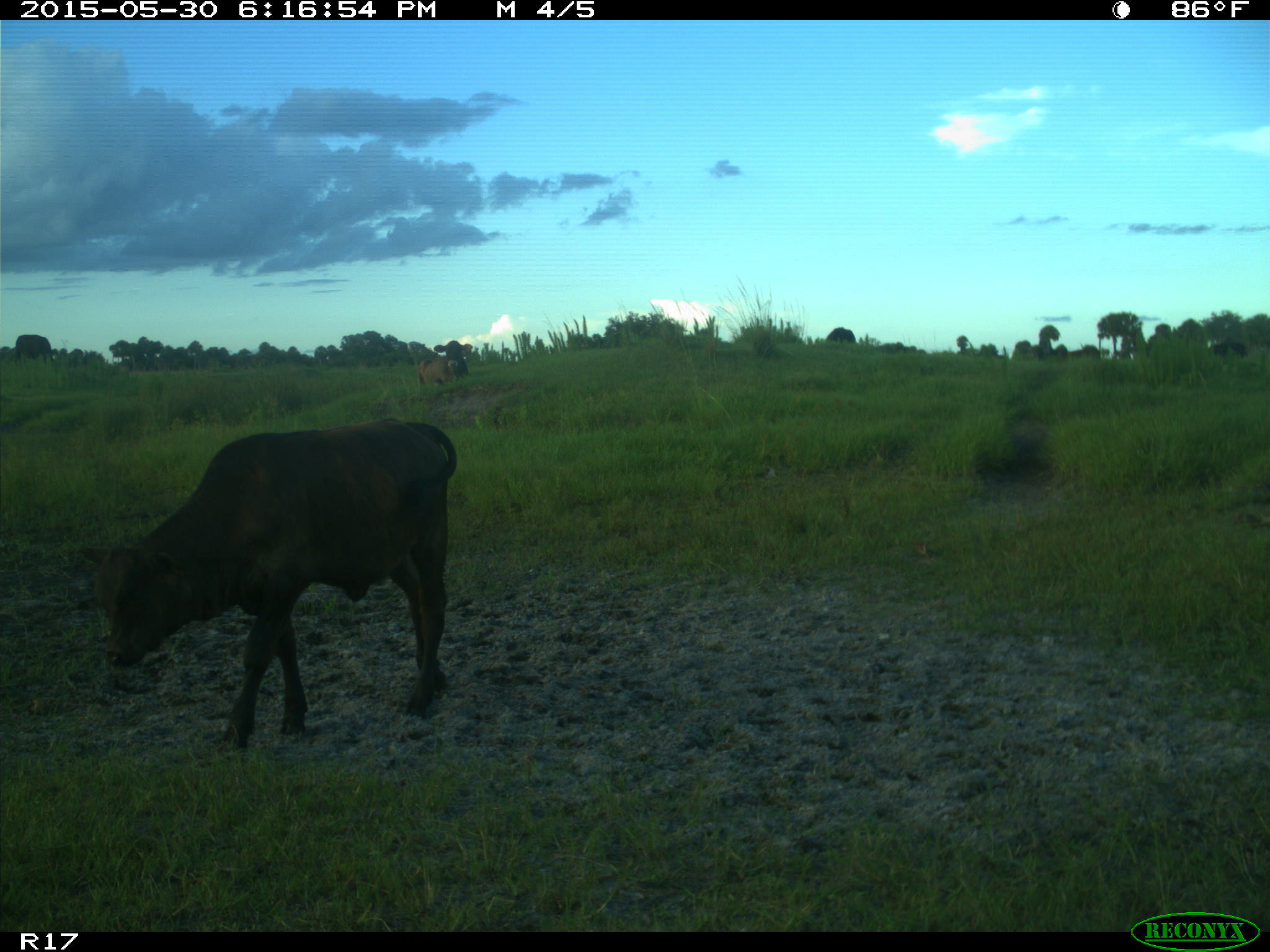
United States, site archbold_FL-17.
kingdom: Animalia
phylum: Chordata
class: Mammalia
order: Artiodactyla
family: Bovidae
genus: Bos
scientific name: Bos taurus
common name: domestic cow